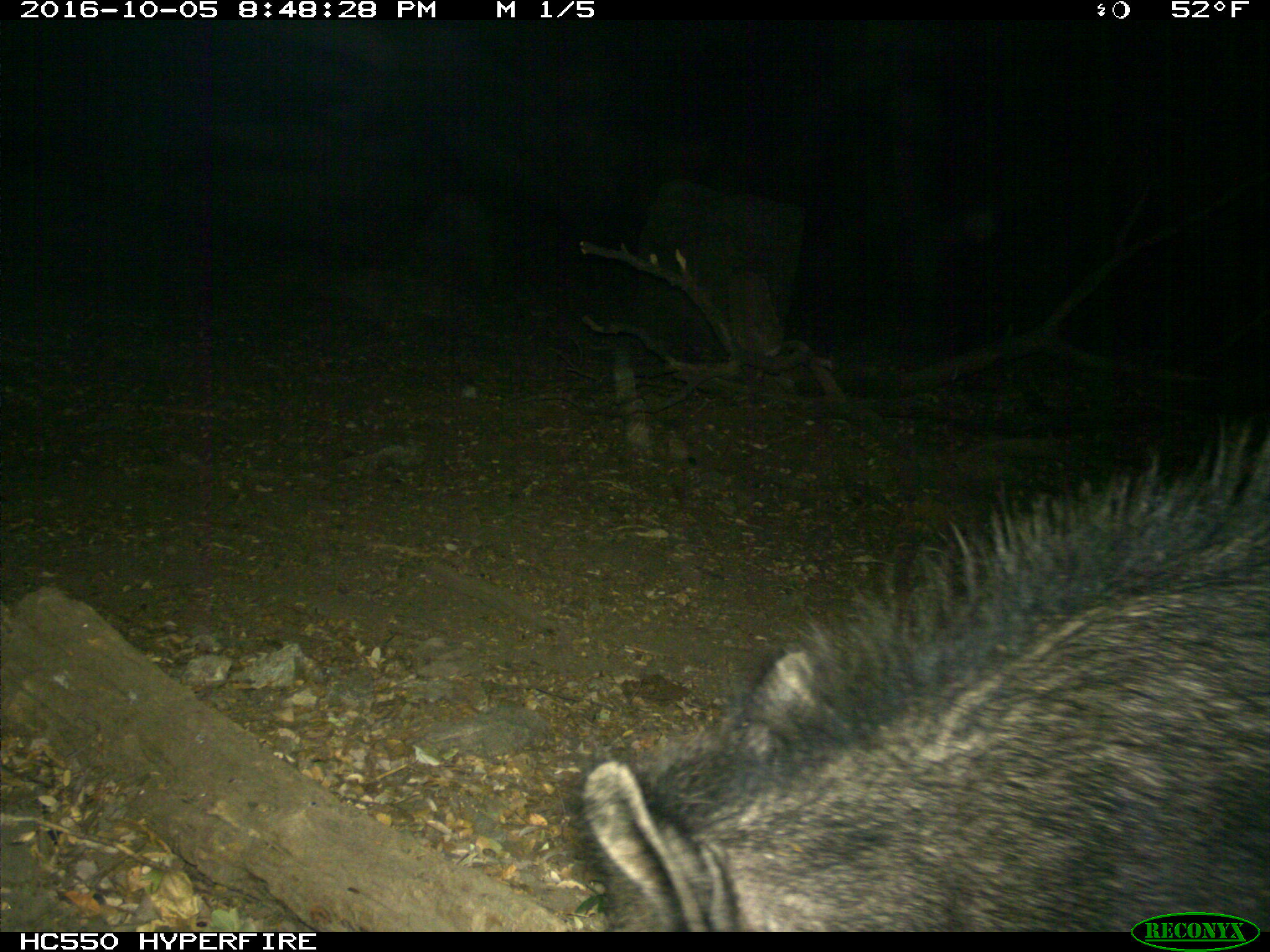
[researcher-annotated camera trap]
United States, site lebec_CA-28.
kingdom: Animalia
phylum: Chordata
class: Mammalia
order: Artiodactyla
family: Suidae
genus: Sus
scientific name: Sus scrofa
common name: wild boar